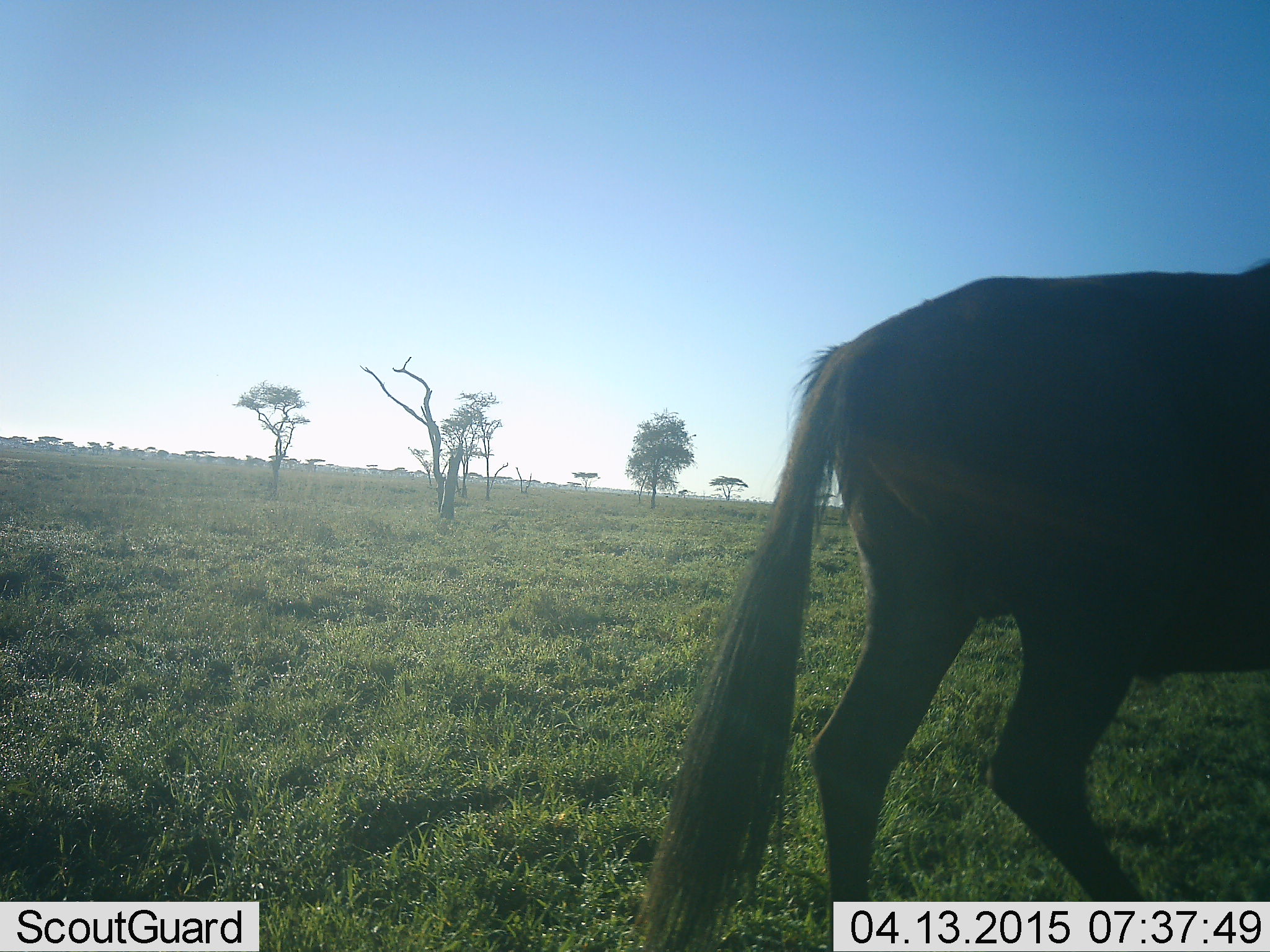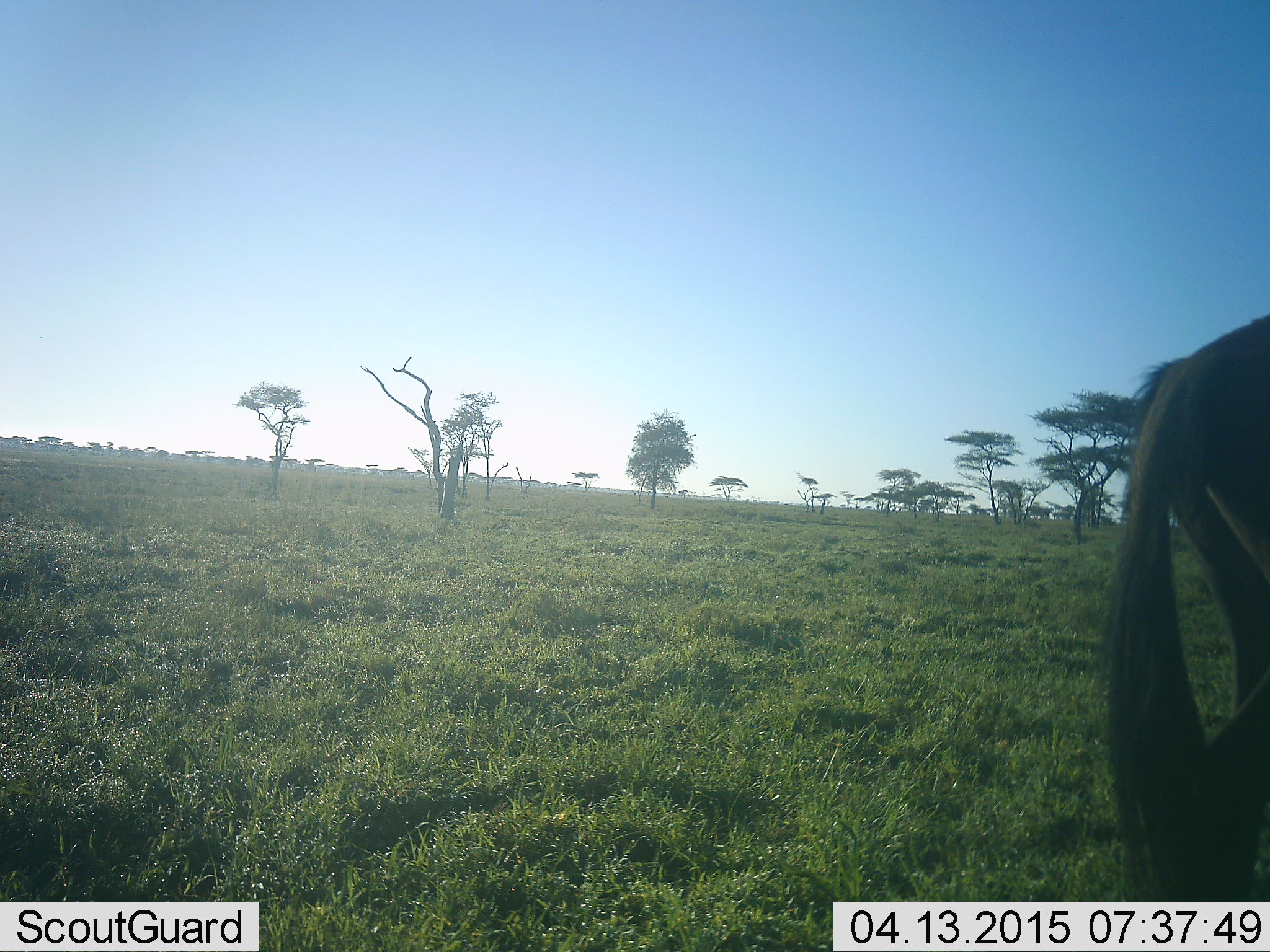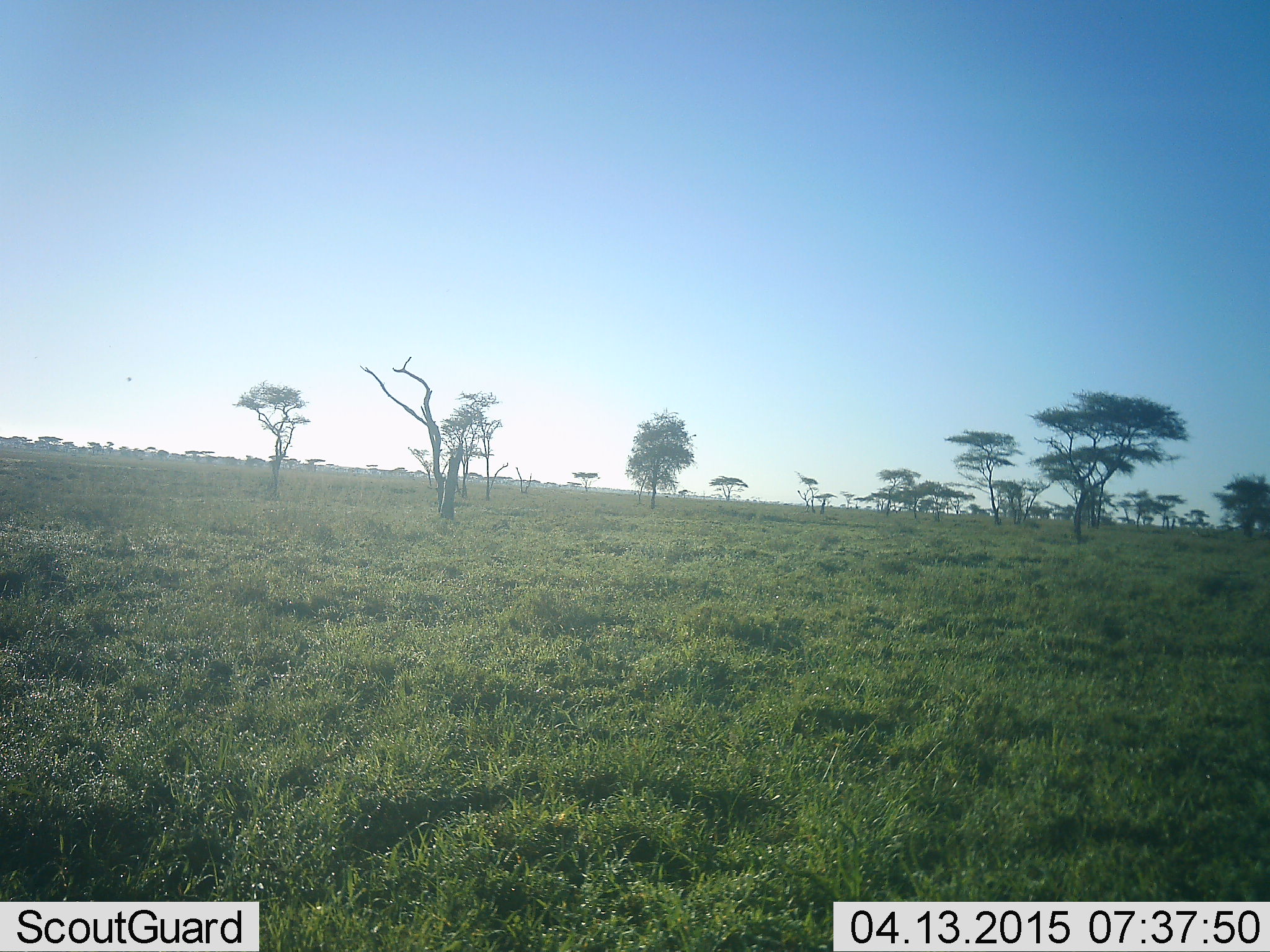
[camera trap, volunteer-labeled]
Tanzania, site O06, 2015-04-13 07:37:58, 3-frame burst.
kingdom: Animalia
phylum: Chordata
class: Mammalia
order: Artiodactyla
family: Bovidae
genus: Connochaetes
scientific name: Connochaetes taurinus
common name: blue wildebeest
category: wildebeest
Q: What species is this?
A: Wildebeest (blue wildebeest) (Connochaetes taurinus).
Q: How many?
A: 1.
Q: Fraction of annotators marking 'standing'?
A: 10%.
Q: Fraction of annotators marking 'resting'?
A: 0%.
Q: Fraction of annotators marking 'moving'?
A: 90%.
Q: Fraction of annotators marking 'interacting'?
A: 0%.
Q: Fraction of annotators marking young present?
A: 0%.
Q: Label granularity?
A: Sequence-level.